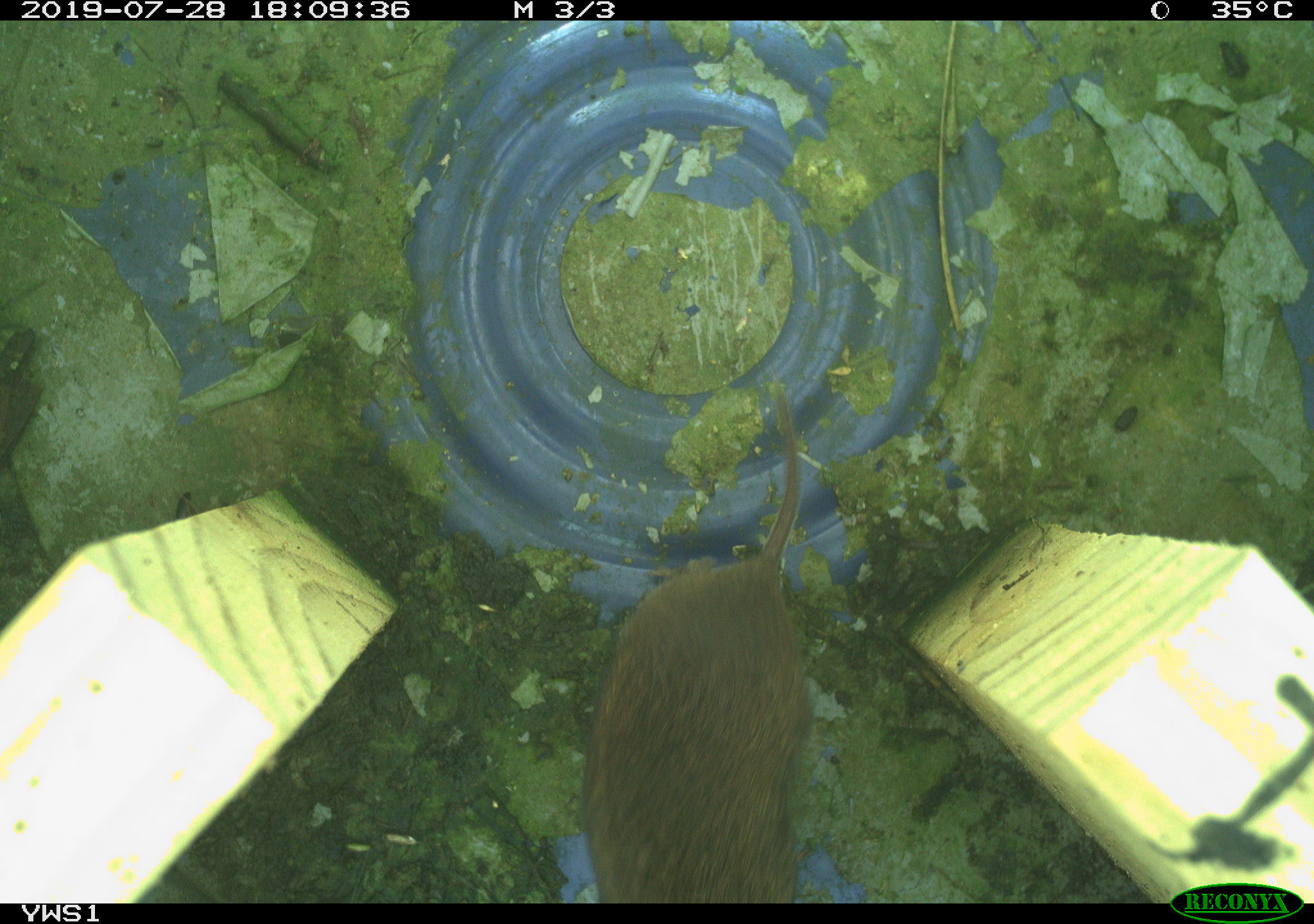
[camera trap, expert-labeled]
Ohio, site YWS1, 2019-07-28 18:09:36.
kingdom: Animalia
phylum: Chordata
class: Mammalia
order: Rodentia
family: Cricetidae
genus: Microtus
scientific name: Microtus pennsylvanicus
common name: meadow vole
Meadow vole (Microtus pennsylvanicus).